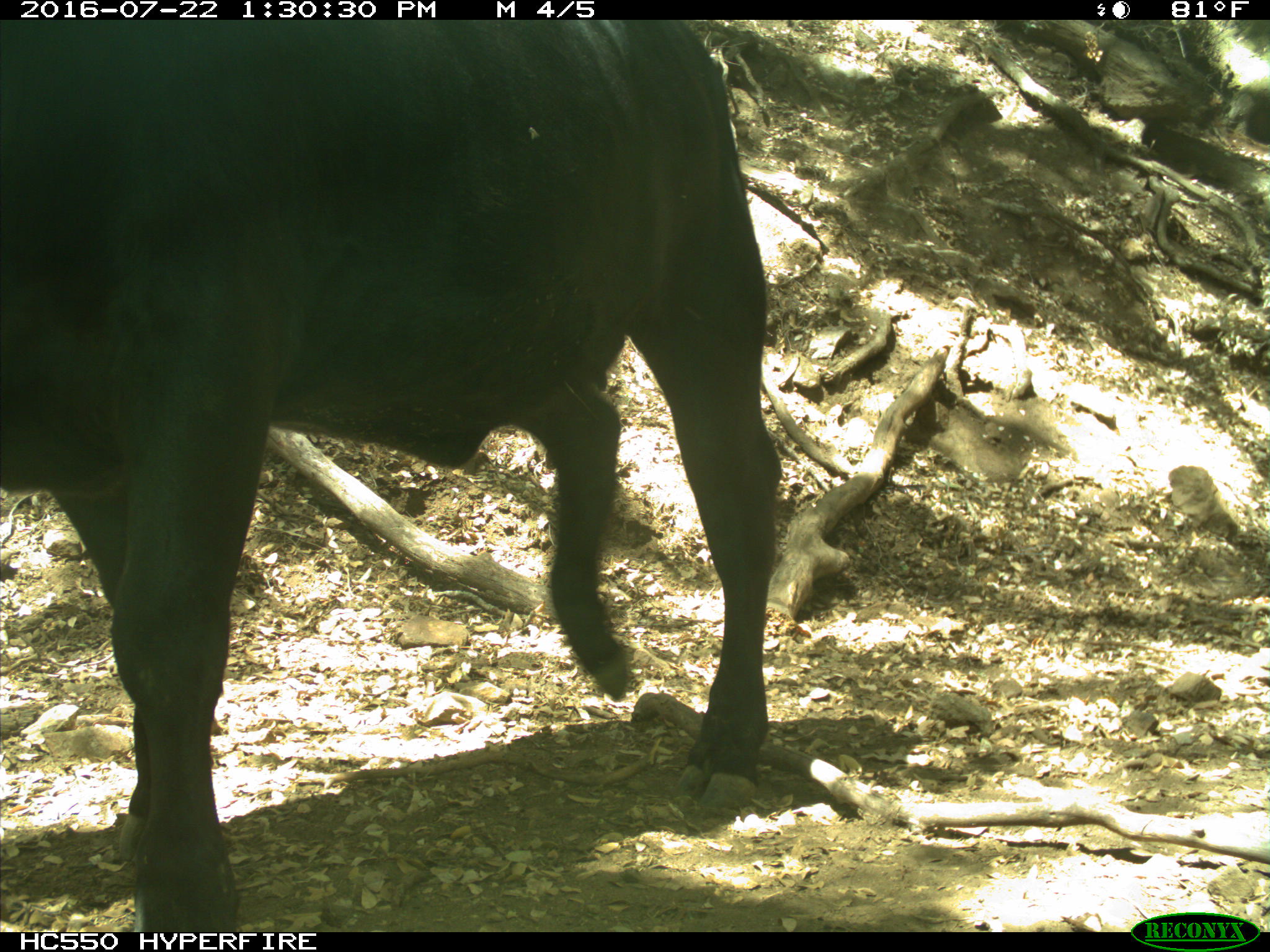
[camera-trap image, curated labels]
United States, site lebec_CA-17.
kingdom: Animalia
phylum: Chordata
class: Mammalia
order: Artiodactyla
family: Bovidae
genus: Bos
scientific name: Bos taurus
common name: domestic cow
Bos taurus (domestic cow).